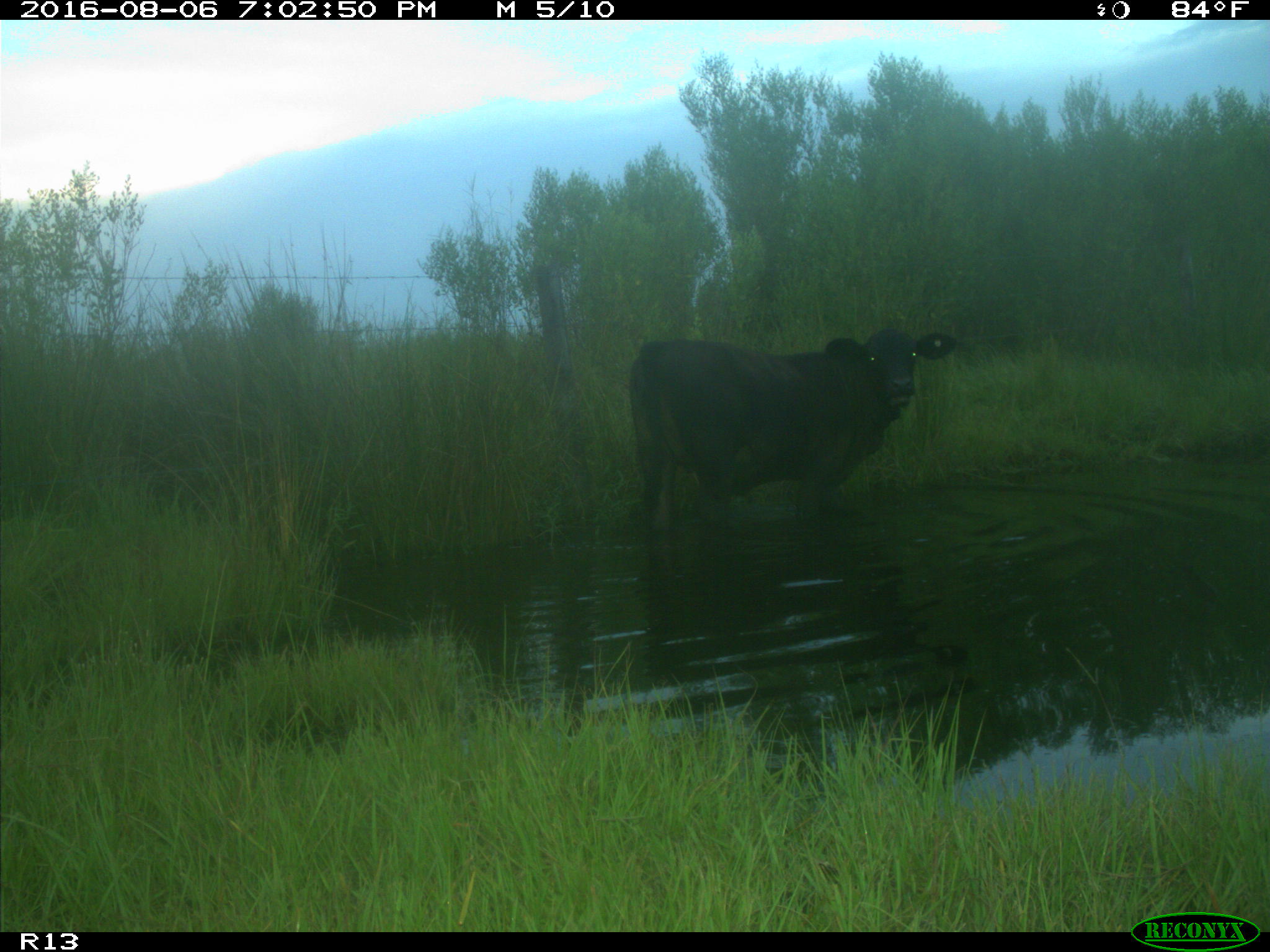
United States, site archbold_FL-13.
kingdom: Animalia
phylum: Chordata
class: Mammalia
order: Artiodactyla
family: Bovidae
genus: Bos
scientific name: Bos taurus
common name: domestic cow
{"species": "Bos taurus (domestic cow)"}